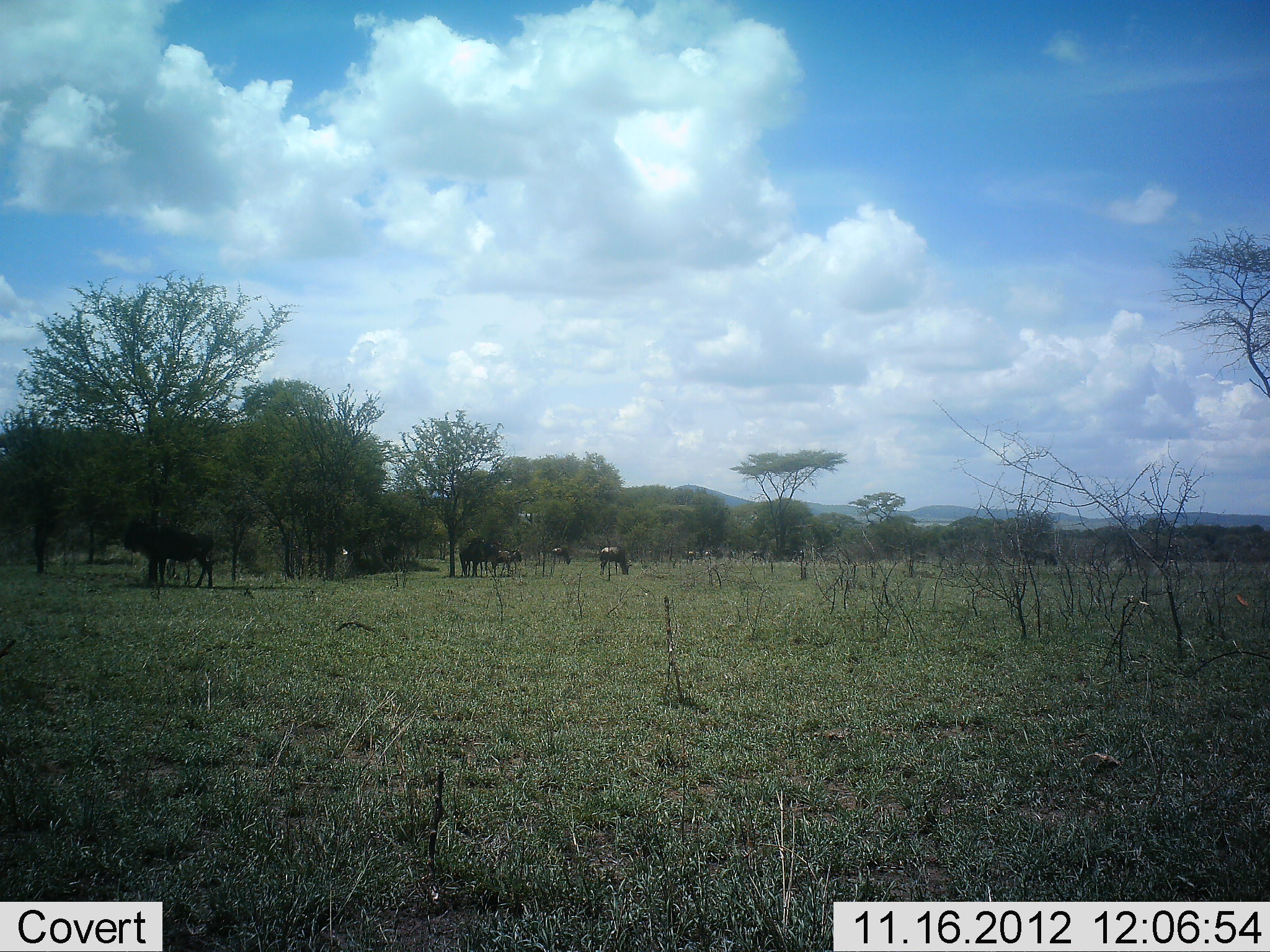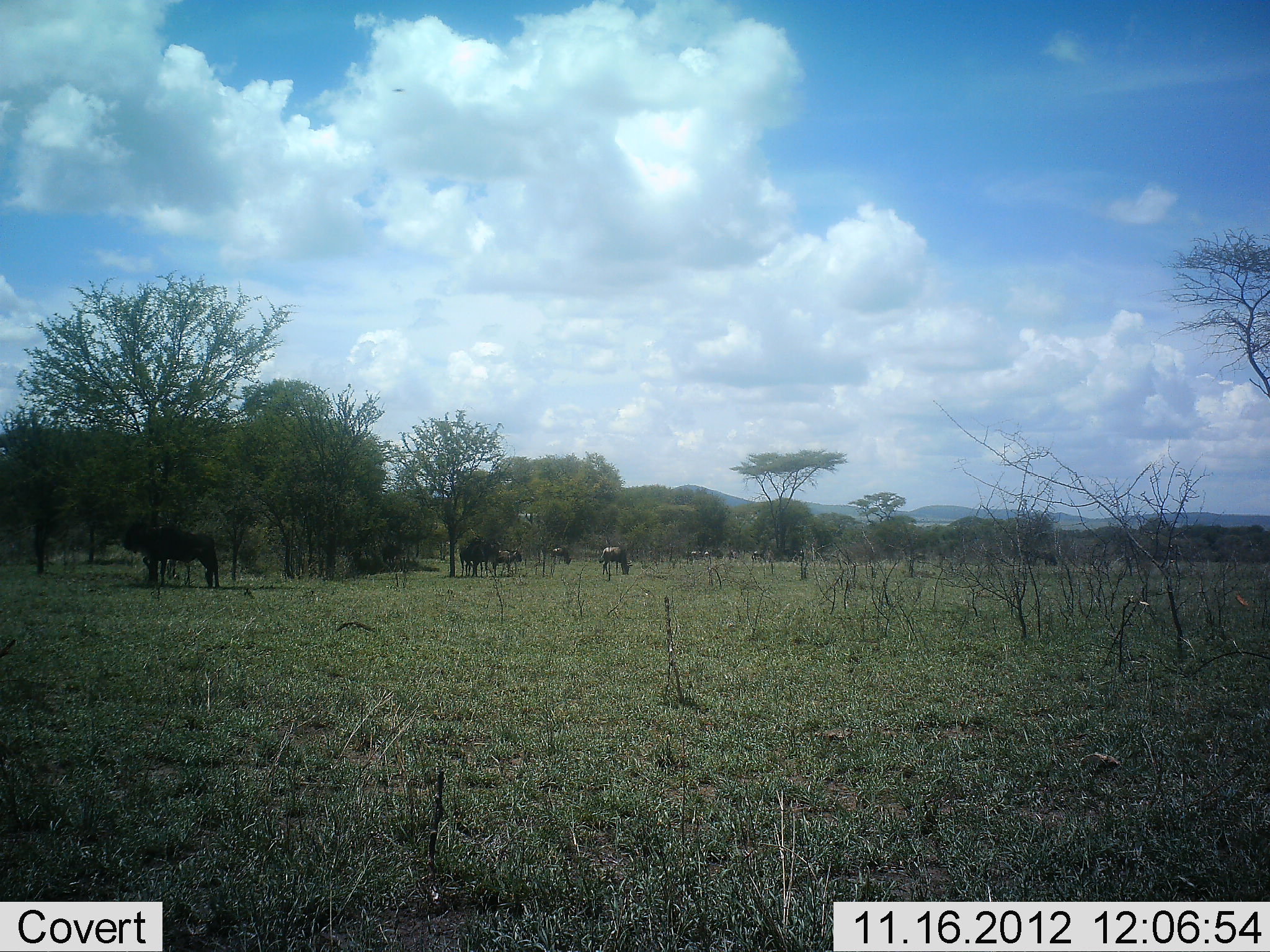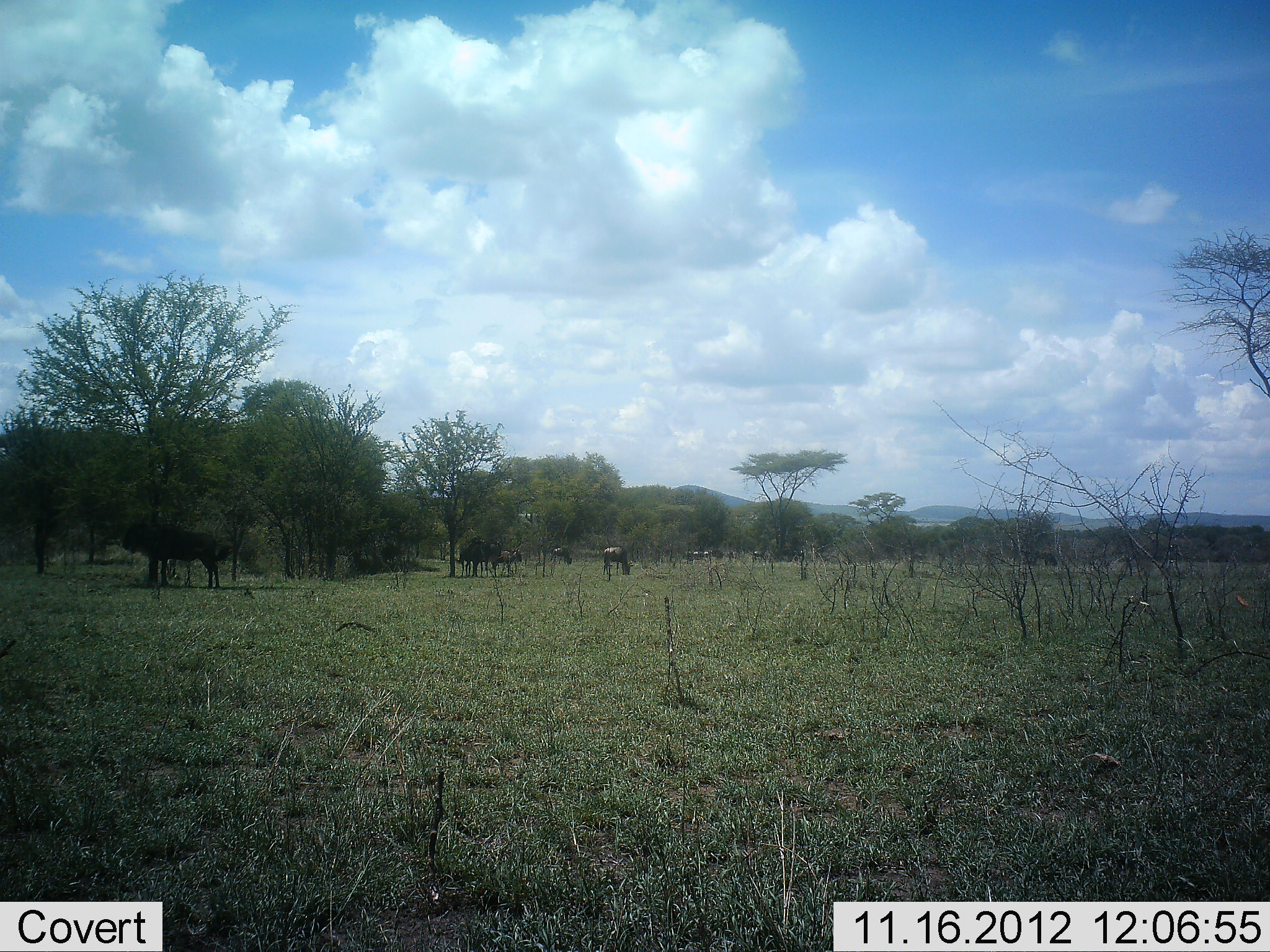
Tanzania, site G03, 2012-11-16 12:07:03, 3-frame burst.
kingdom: Animalia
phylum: Chordata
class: Mammalia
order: Artiodactyla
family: Bovidae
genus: Connochaetes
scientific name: Connochaetes taurinus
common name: blue wildebeest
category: wildebeest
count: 11-50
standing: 90%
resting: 20%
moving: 30%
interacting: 10%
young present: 0%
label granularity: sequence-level